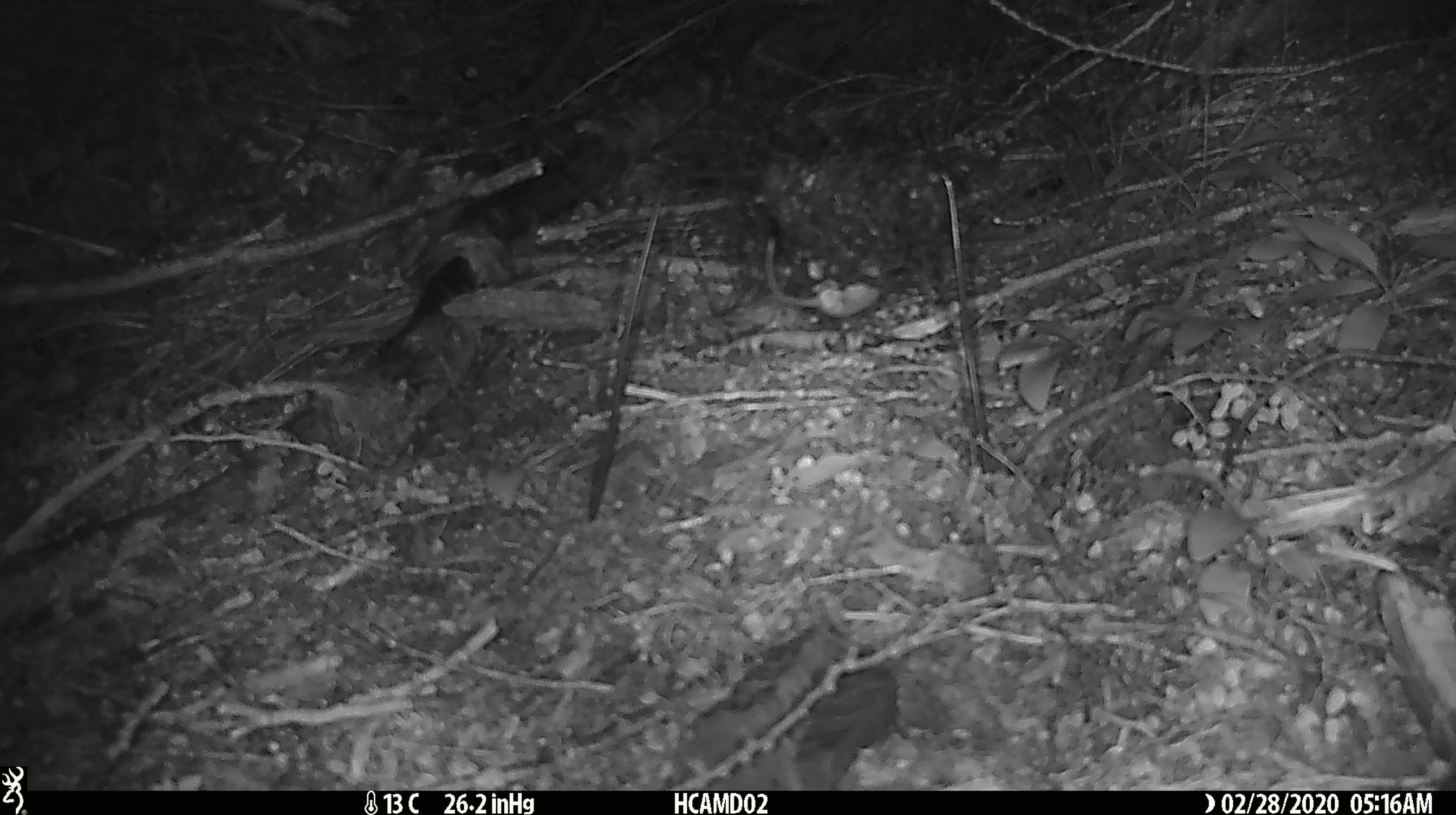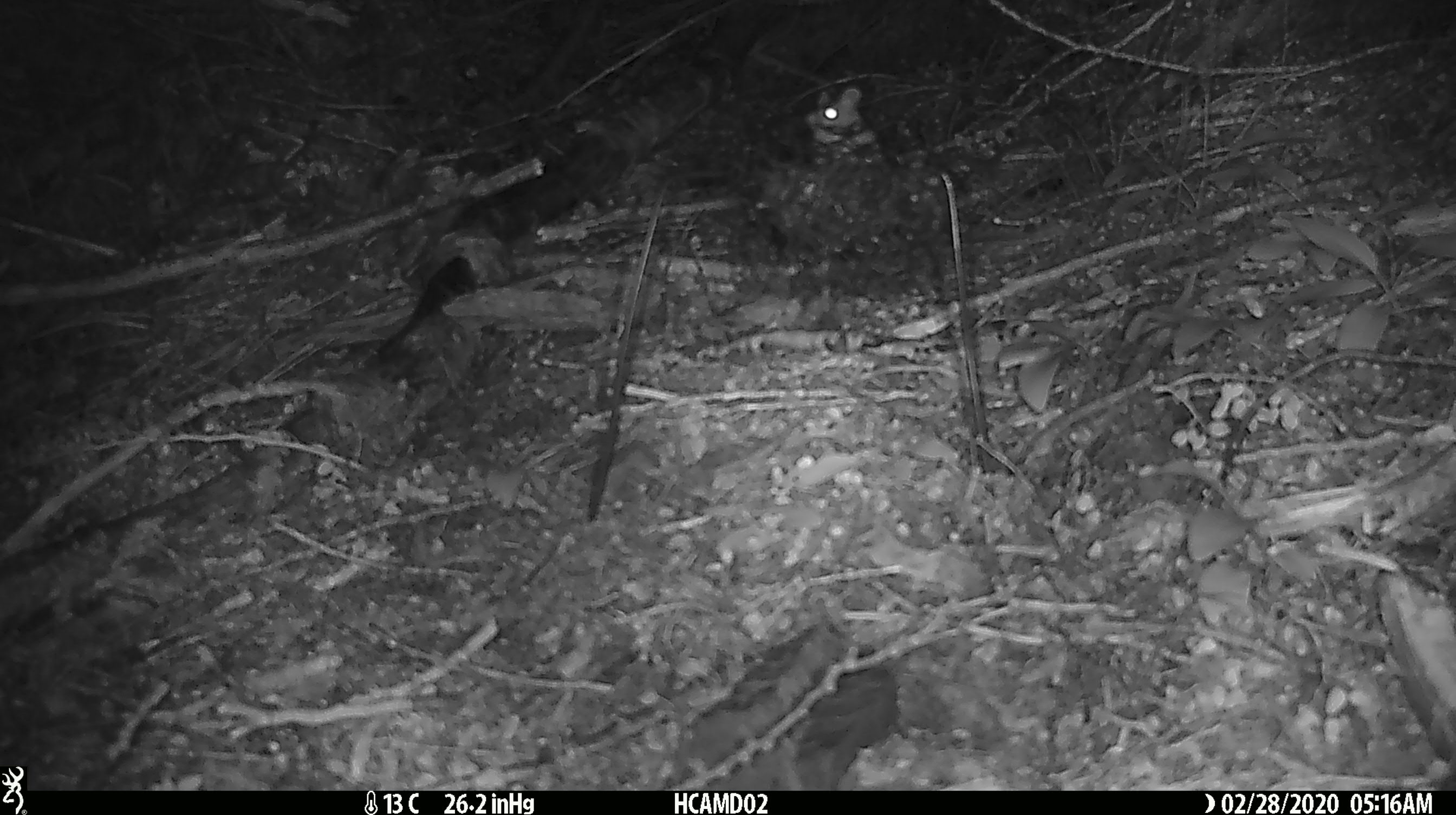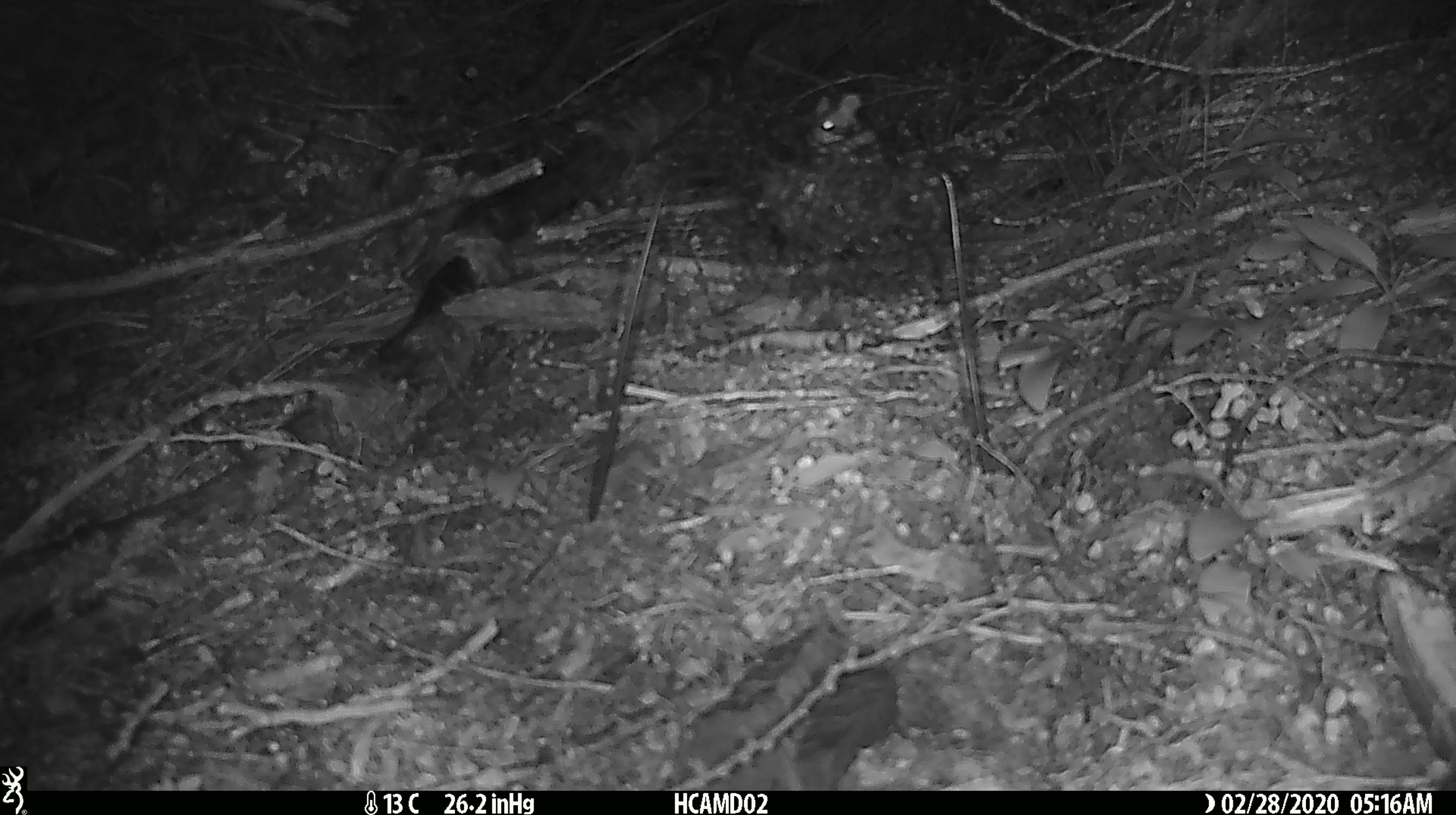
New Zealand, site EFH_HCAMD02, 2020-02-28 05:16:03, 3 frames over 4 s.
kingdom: Animalia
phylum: Chordata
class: Mammalia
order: Rodentia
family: Muridae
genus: Mus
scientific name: Mus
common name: mouse